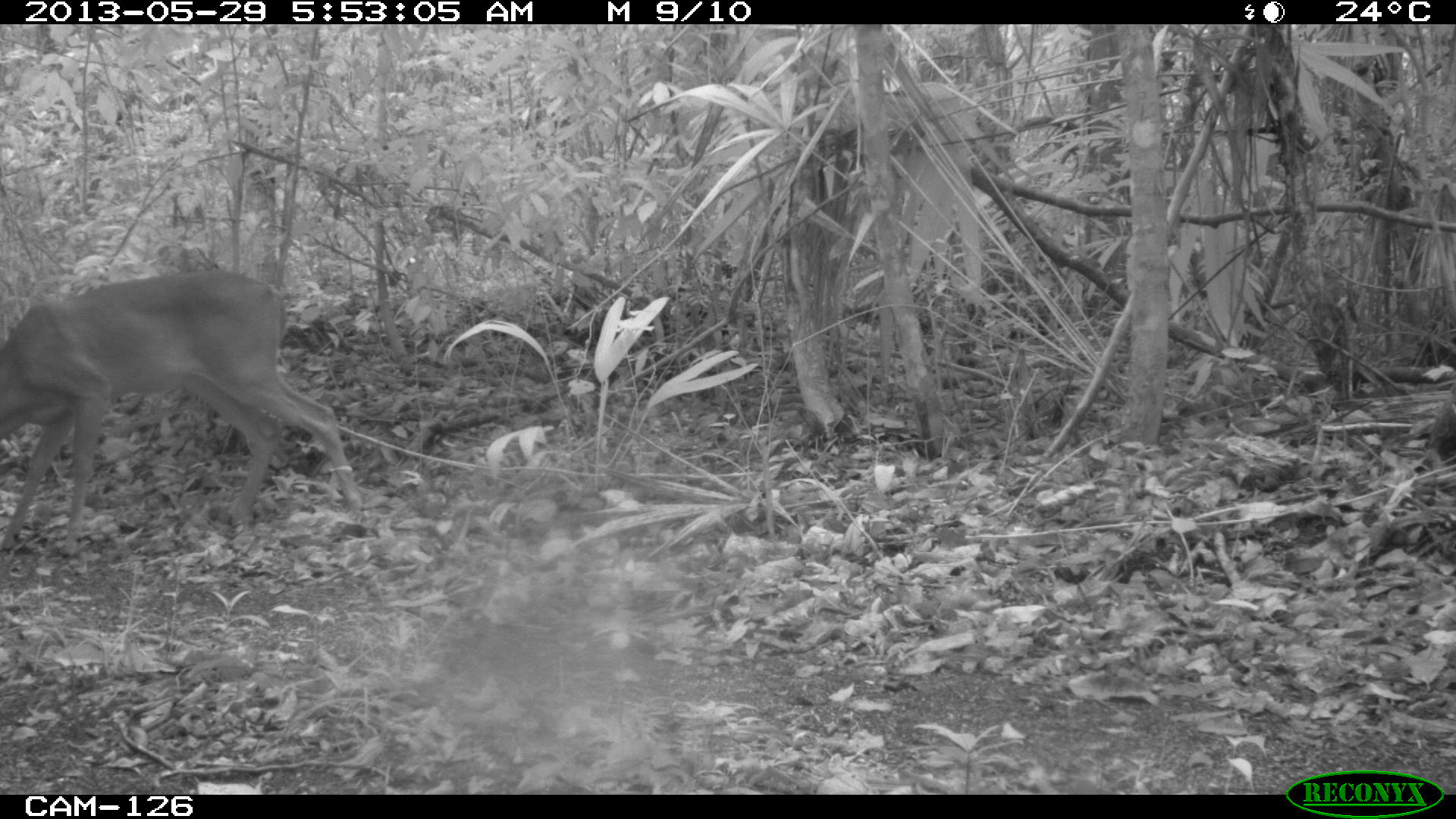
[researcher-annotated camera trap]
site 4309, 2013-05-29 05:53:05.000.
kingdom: Animalia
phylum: Chordata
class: Mammalia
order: Artiodactyla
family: Cervidae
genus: Odocoileus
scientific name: Odocoileus virginianus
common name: white-tailed deer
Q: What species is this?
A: Odocoileus virginianus (white-tailed deer).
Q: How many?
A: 1.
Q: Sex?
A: Male.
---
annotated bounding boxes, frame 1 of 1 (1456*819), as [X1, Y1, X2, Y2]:
odocoileus virginianus: [0, 267, 364, 557]